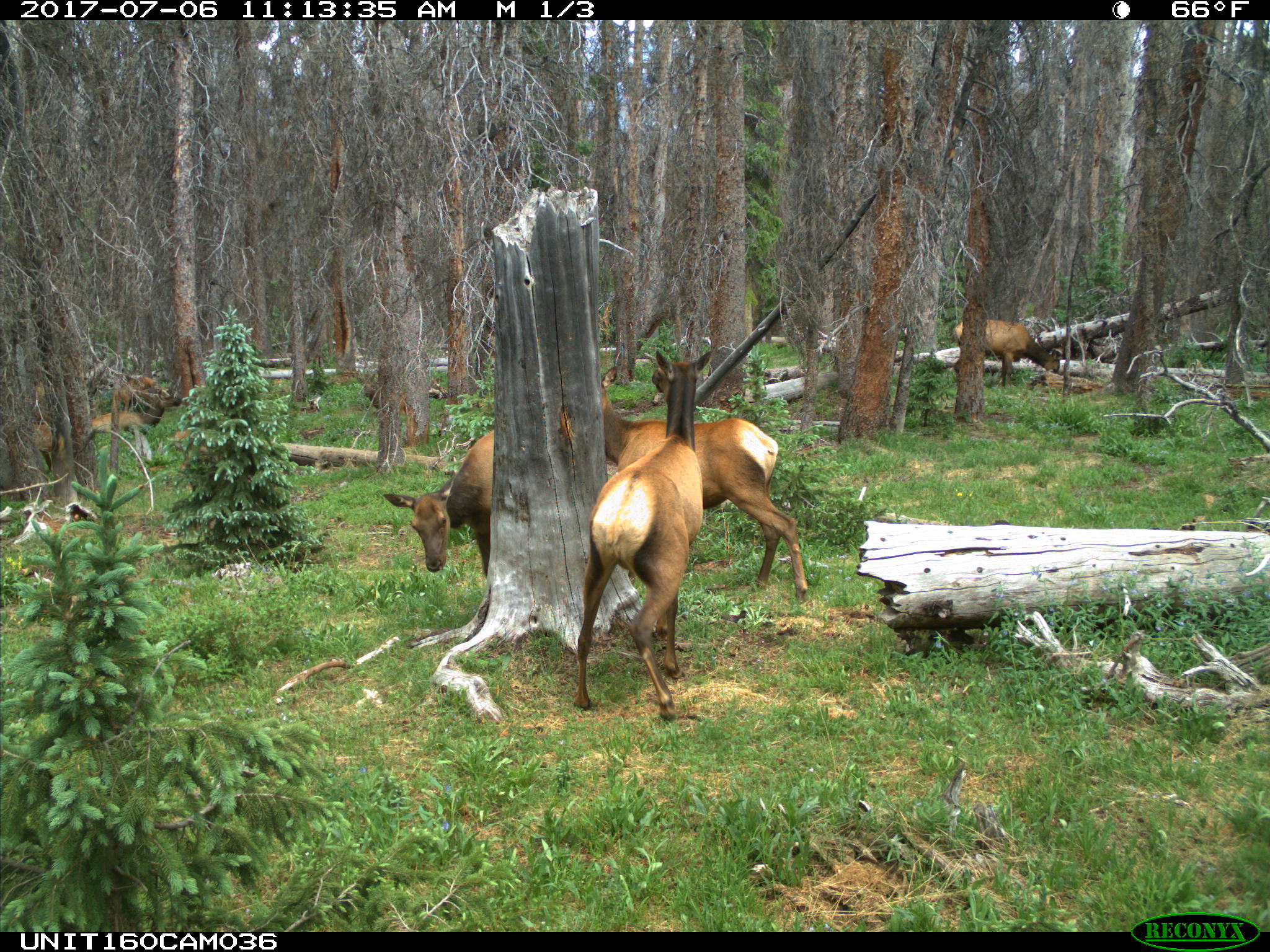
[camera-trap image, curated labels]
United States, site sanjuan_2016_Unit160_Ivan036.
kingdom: Animalia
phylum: Chordata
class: Mammalia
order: Artiodactyla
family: Cervidae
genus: Cervus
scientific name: Cervus elaphus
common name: red deer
Cervus elaphus (red deer).